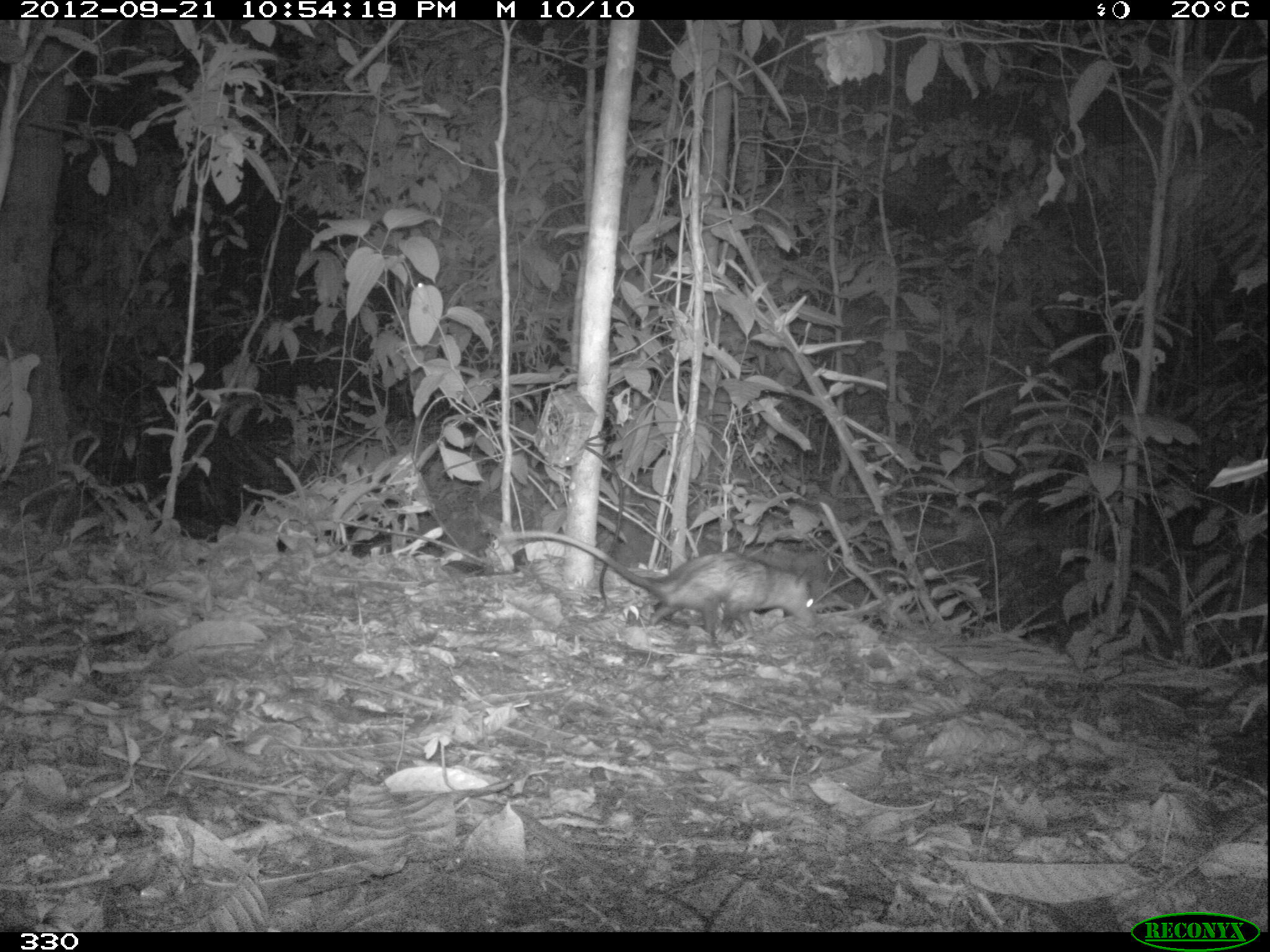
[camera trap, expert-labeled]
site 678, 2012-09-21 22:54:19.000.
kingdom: Animalia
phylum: Chordata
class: Mammalia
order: Didelphimorphia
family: Didelphidae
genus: Didelphis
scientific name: Didelphis marsupialis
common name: southern opossum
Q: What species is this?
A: Didelphis marsupialis (southern opossum).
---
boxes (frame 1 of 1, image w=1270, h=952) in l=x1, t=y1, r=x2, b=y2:
didelphis marsupialis: l=497, t=530, r=816, b=647